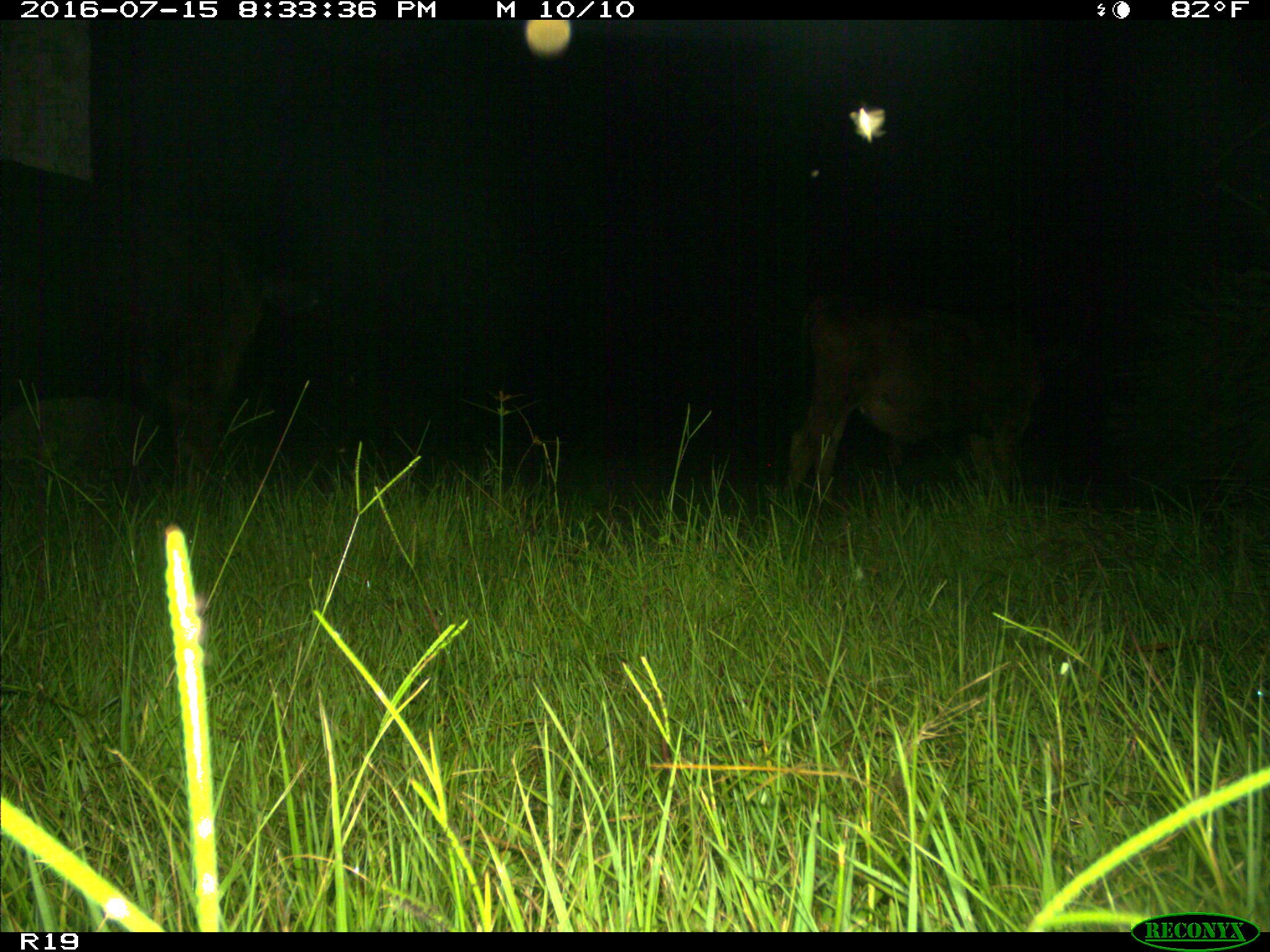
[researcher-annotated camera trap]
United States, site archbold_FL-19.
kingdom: Animalia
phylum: Chordata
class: Mammalia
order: Artiodactyla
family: Bovidae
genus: Bos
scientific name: Bos taurus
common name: domestic cow